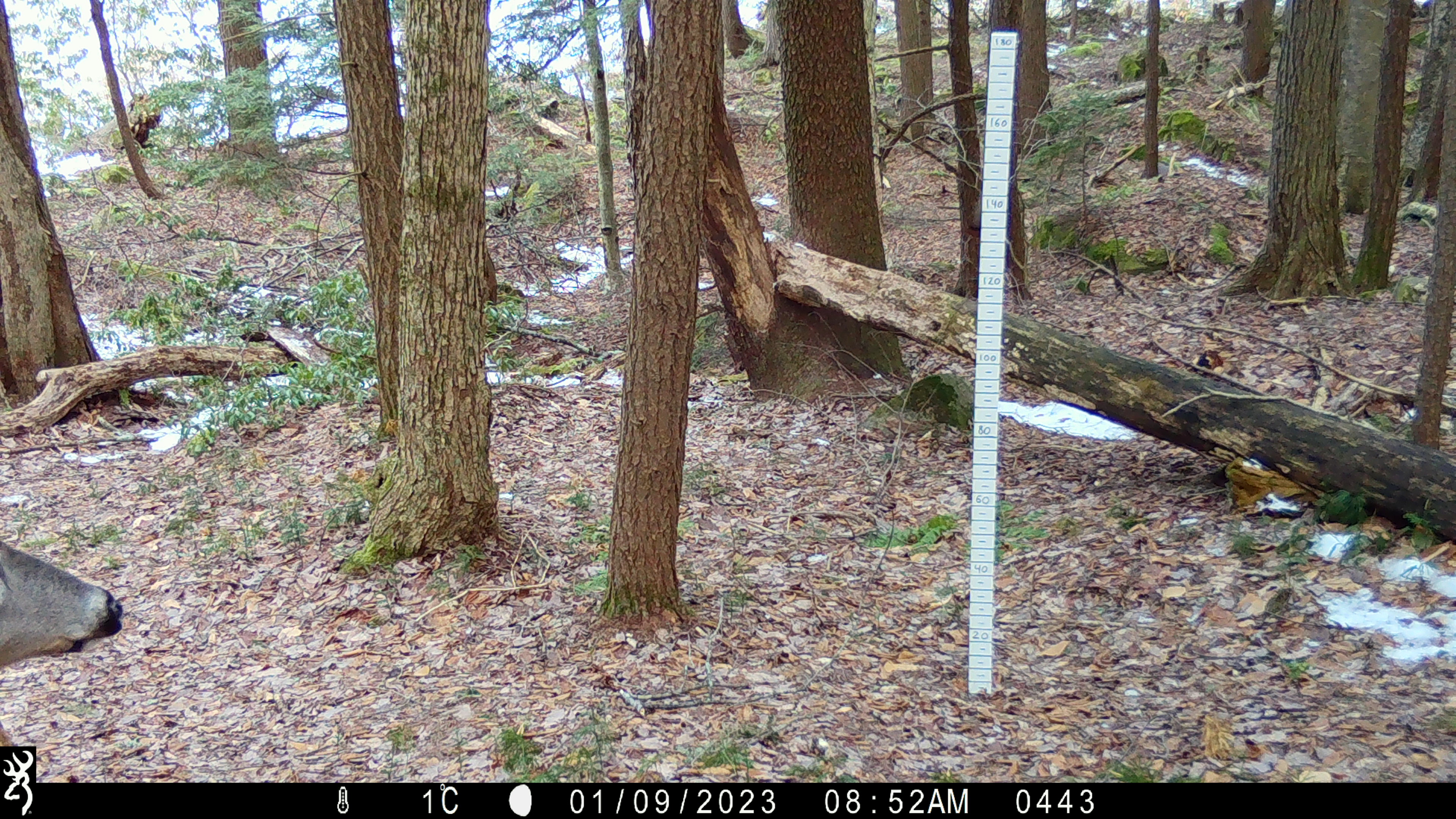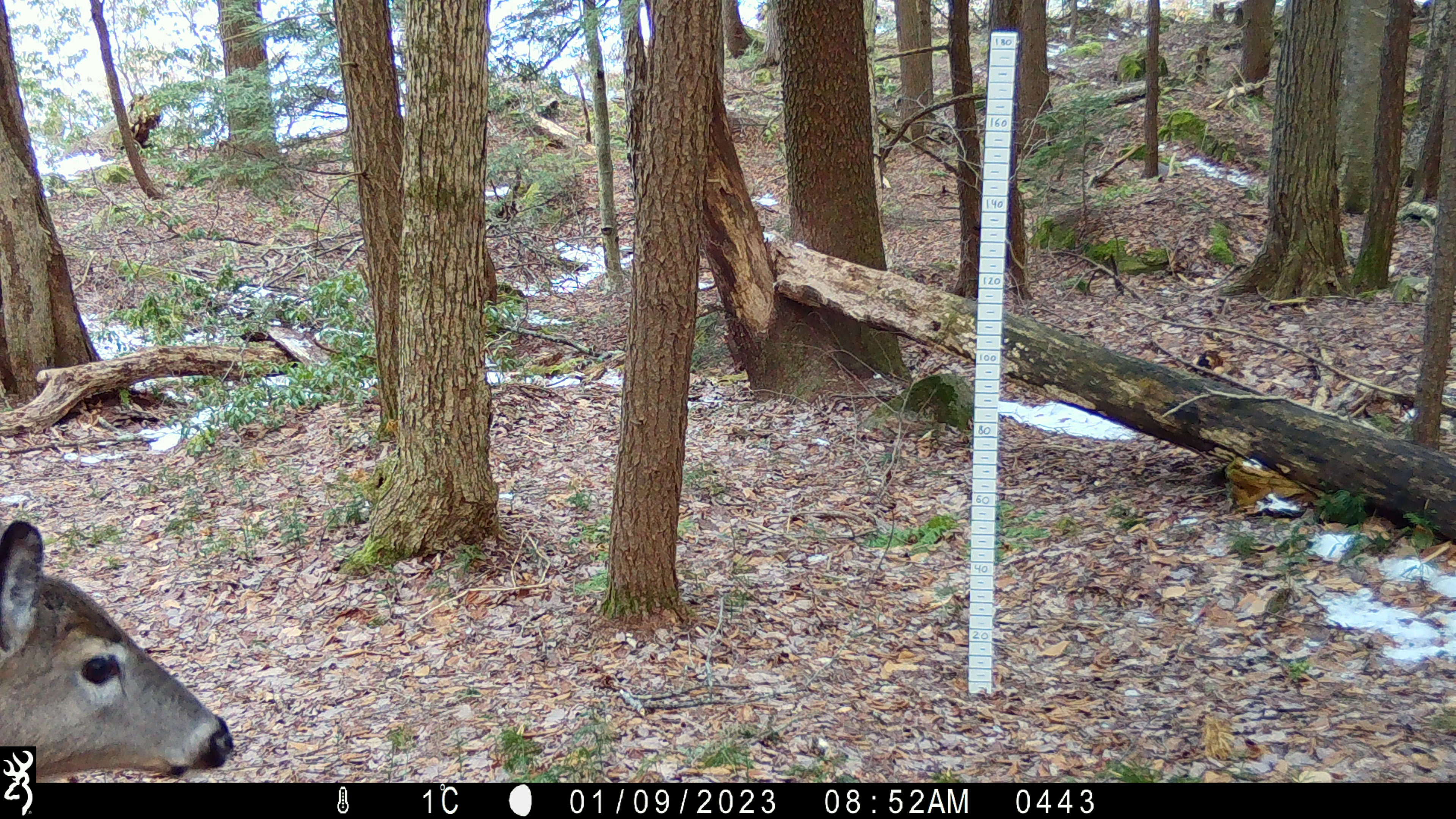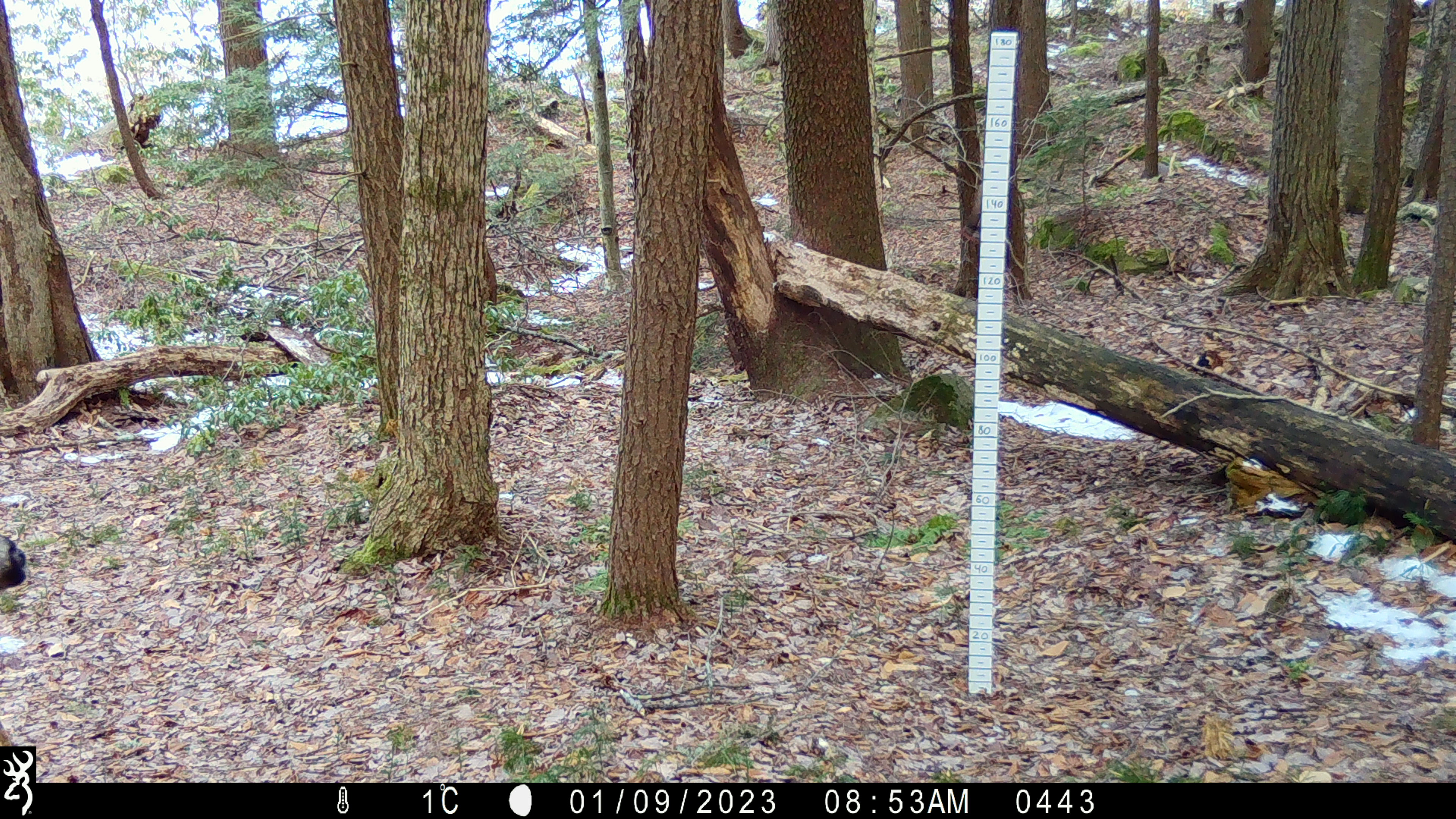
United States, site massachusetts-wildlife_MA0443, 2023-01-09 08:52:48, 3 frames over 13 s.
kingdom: Animalia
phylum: Chordata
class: Mammalia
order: Artiodactyla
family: Cervidae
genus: Odocoileus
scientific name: Odocoileus virginianus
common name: white-tailed deer